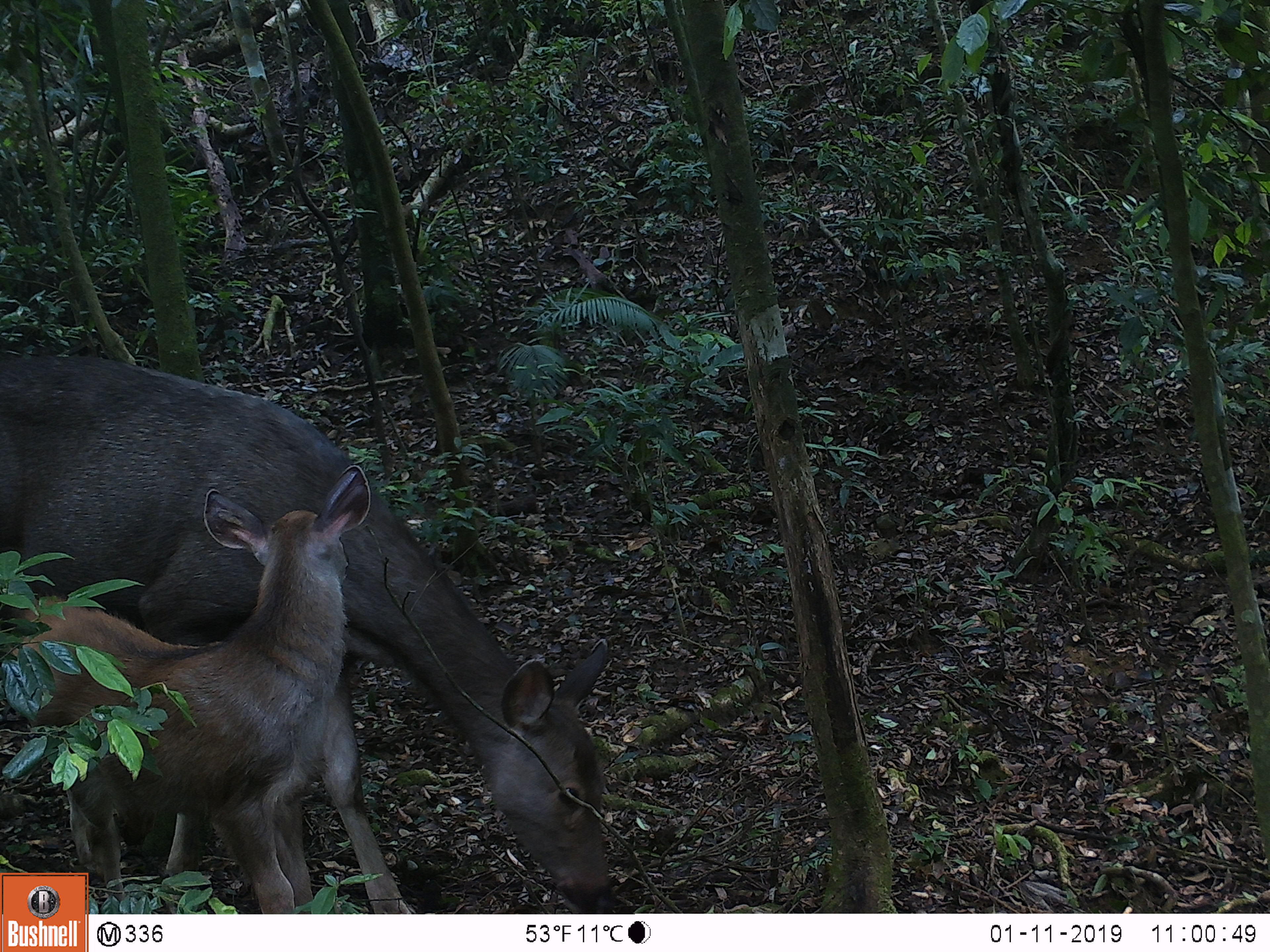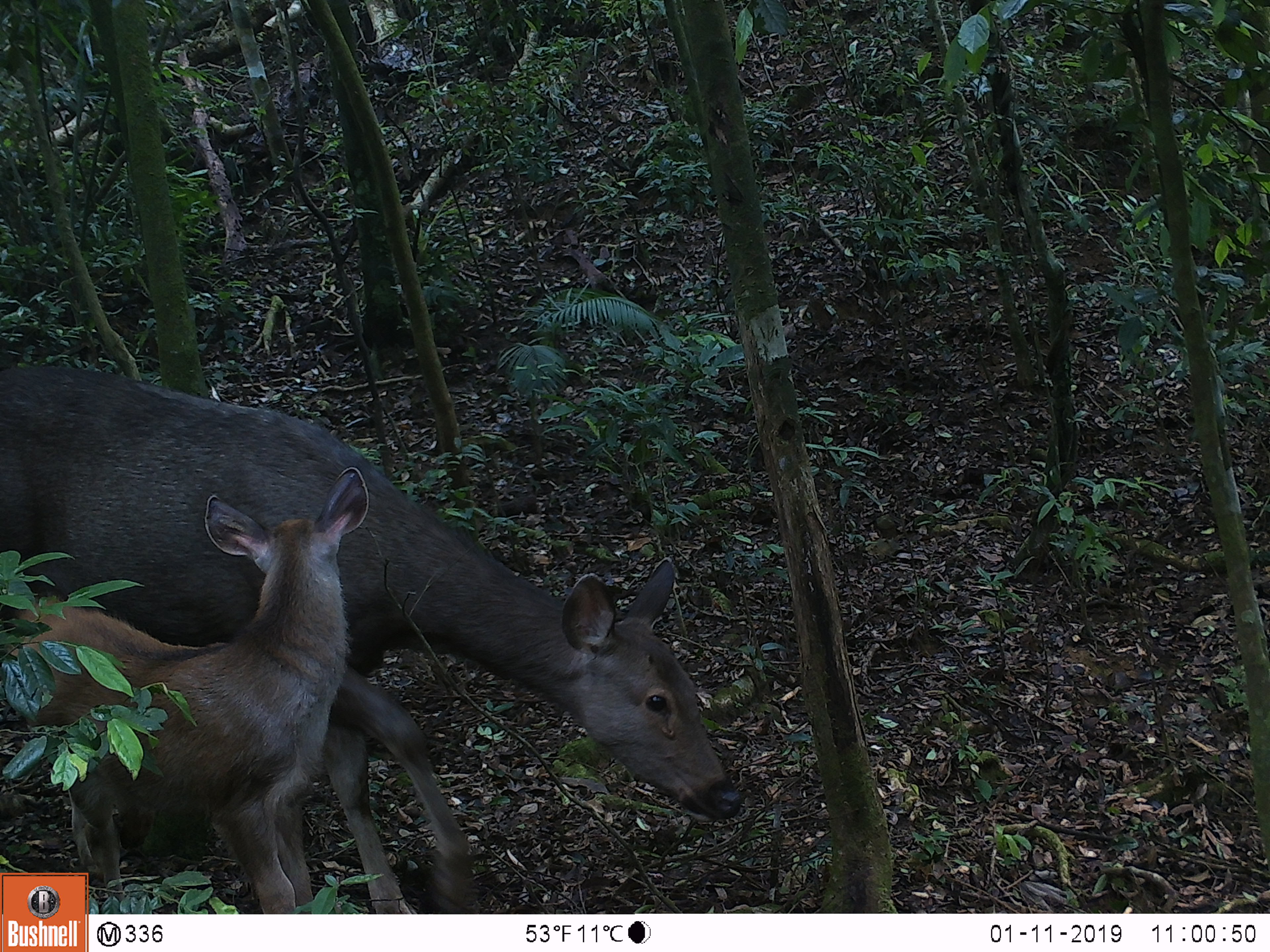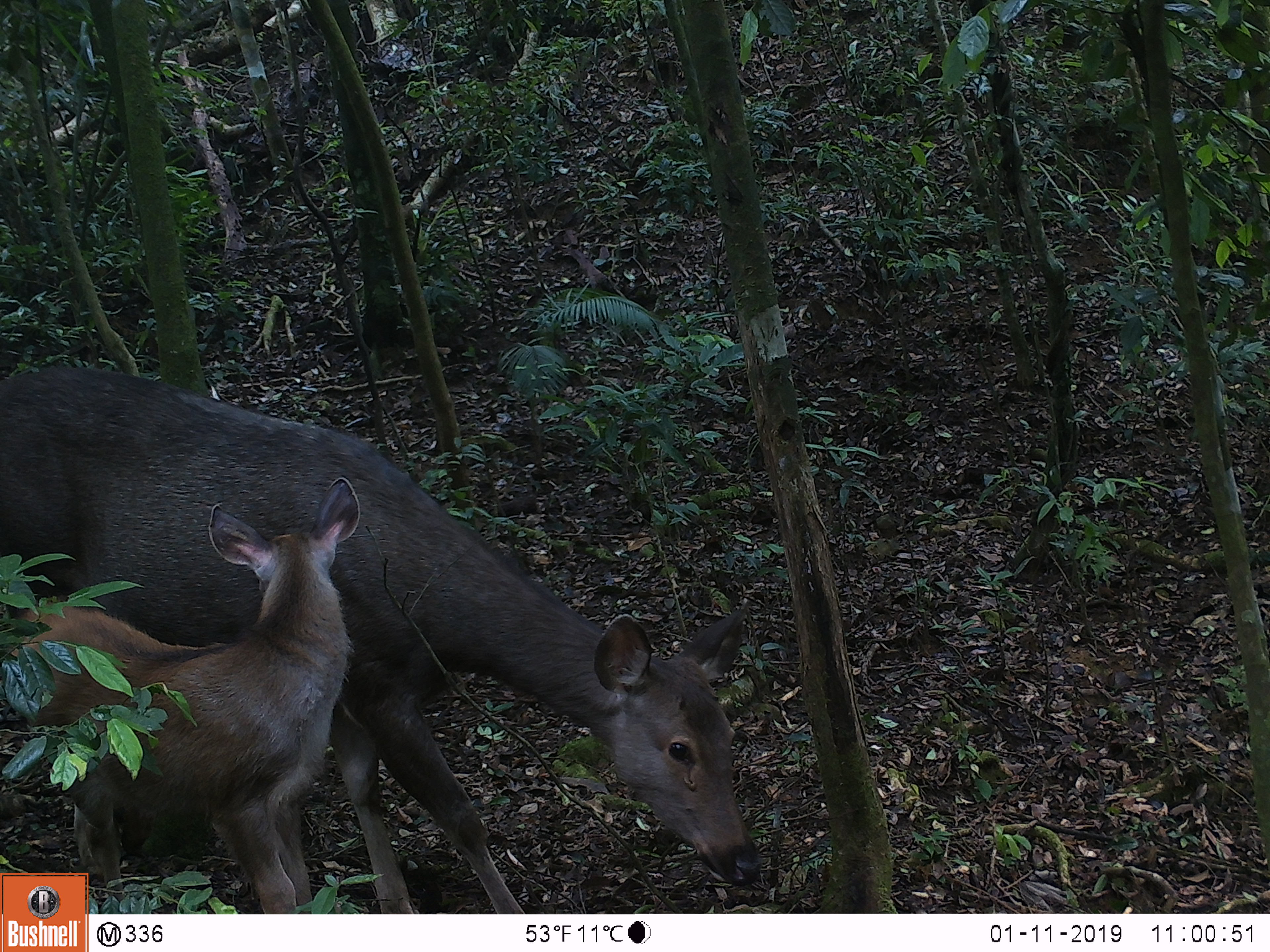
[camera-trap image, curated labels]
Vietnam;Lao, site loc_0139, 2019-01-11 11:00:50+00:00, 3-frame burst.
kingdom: Animalia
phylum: Chordata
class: Mammalia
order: Artiodactyla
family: Cervidae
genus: Rusa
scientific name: Rusa unicolor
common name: sambar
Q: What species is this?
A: Sambar (Rusa unicolor).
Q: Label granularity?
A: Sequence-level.